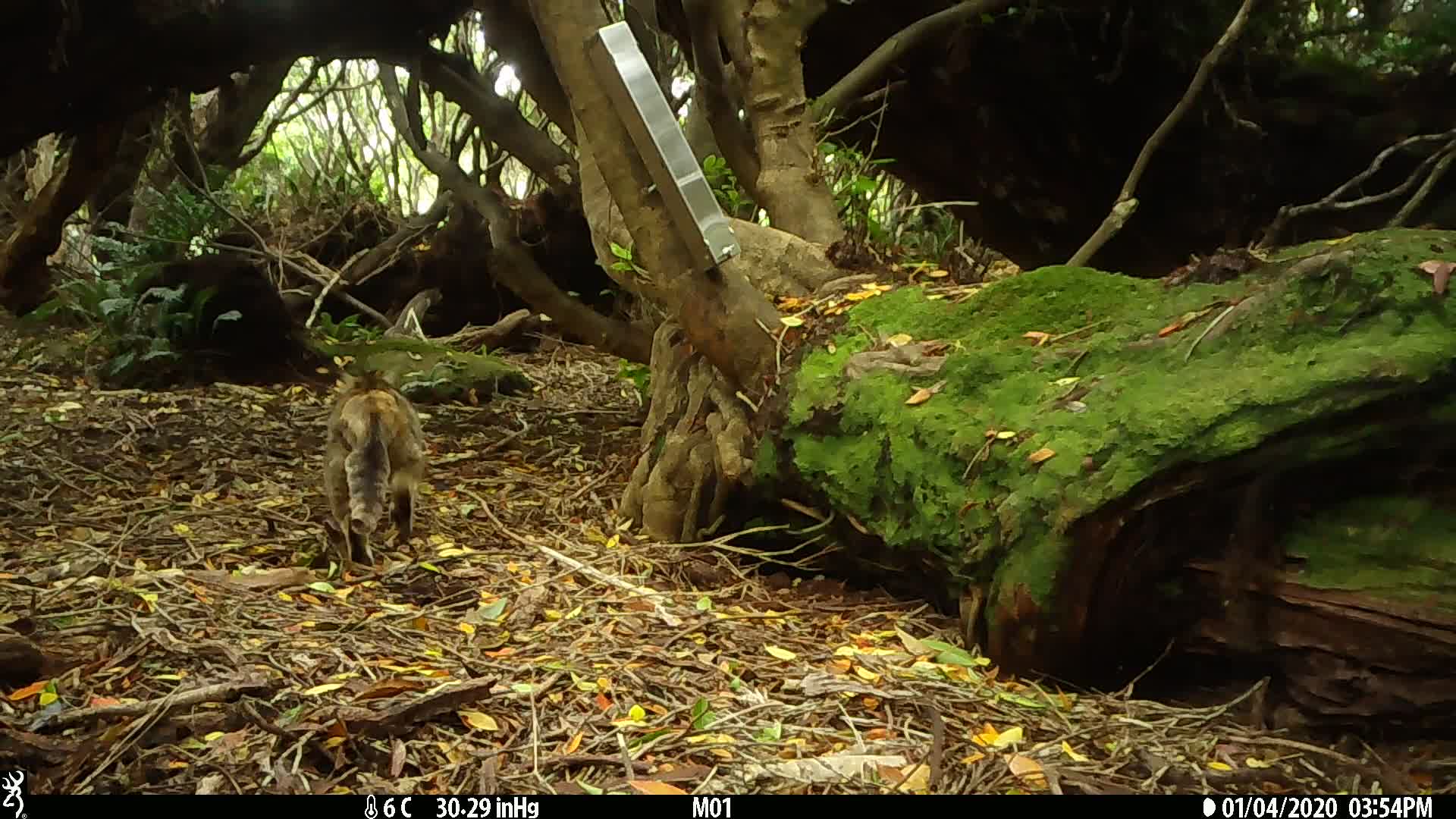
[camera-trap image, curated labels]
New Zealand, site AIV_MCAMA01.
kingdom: Animalia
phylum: Chordata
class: Mammalia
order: Carnivora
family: Felidae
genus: Felis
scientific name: Felis catus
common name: domestic cat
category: cat